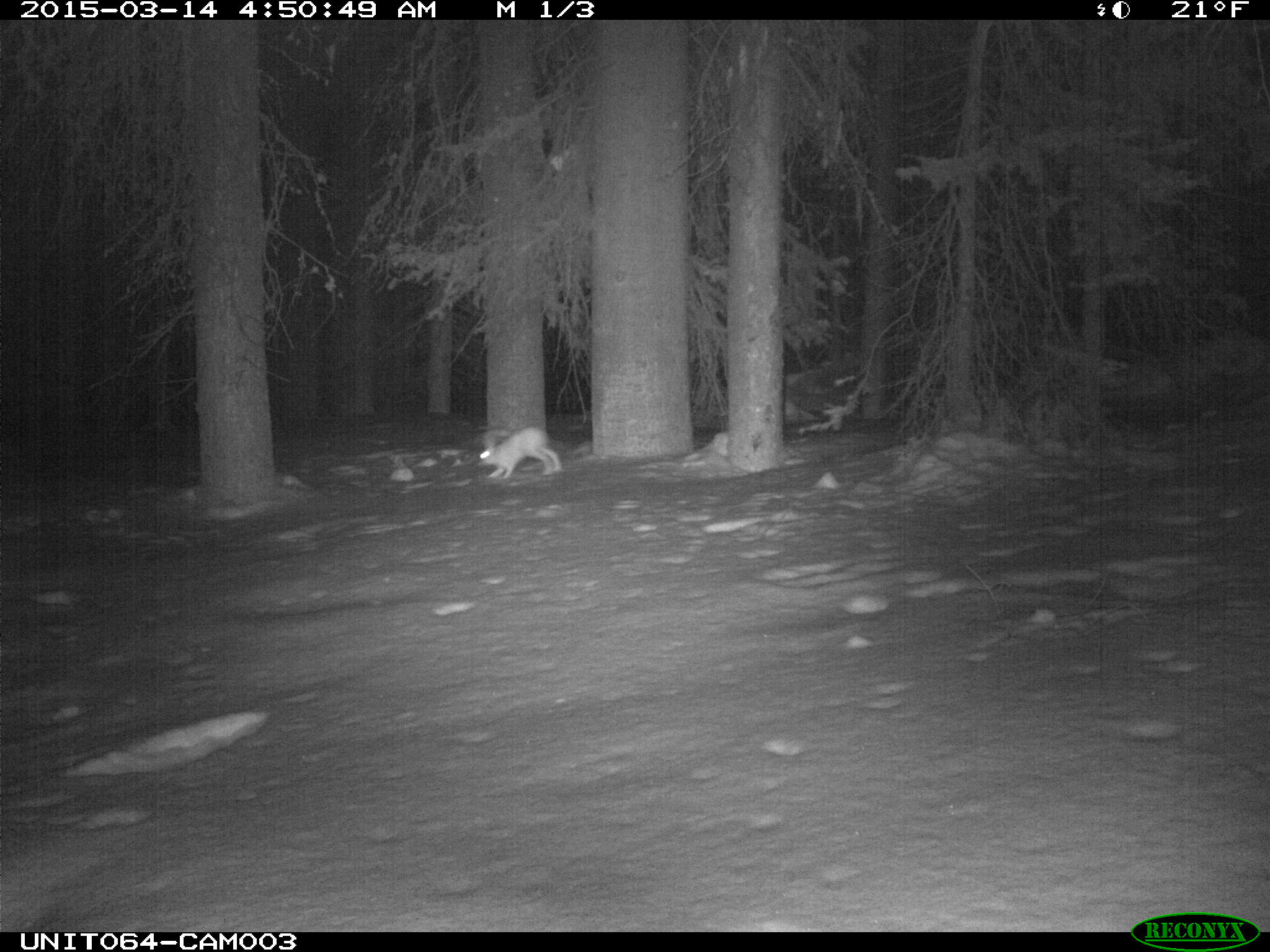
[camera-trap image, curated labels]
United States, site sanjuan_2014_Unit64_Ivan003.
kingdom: Animalia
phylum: Chordata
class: Mammalia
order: Lagomorpha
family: Leporidae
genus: Lepus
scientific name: Lepus americanus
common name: snowshoe hare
Lepus americanus (snowshoe hare).